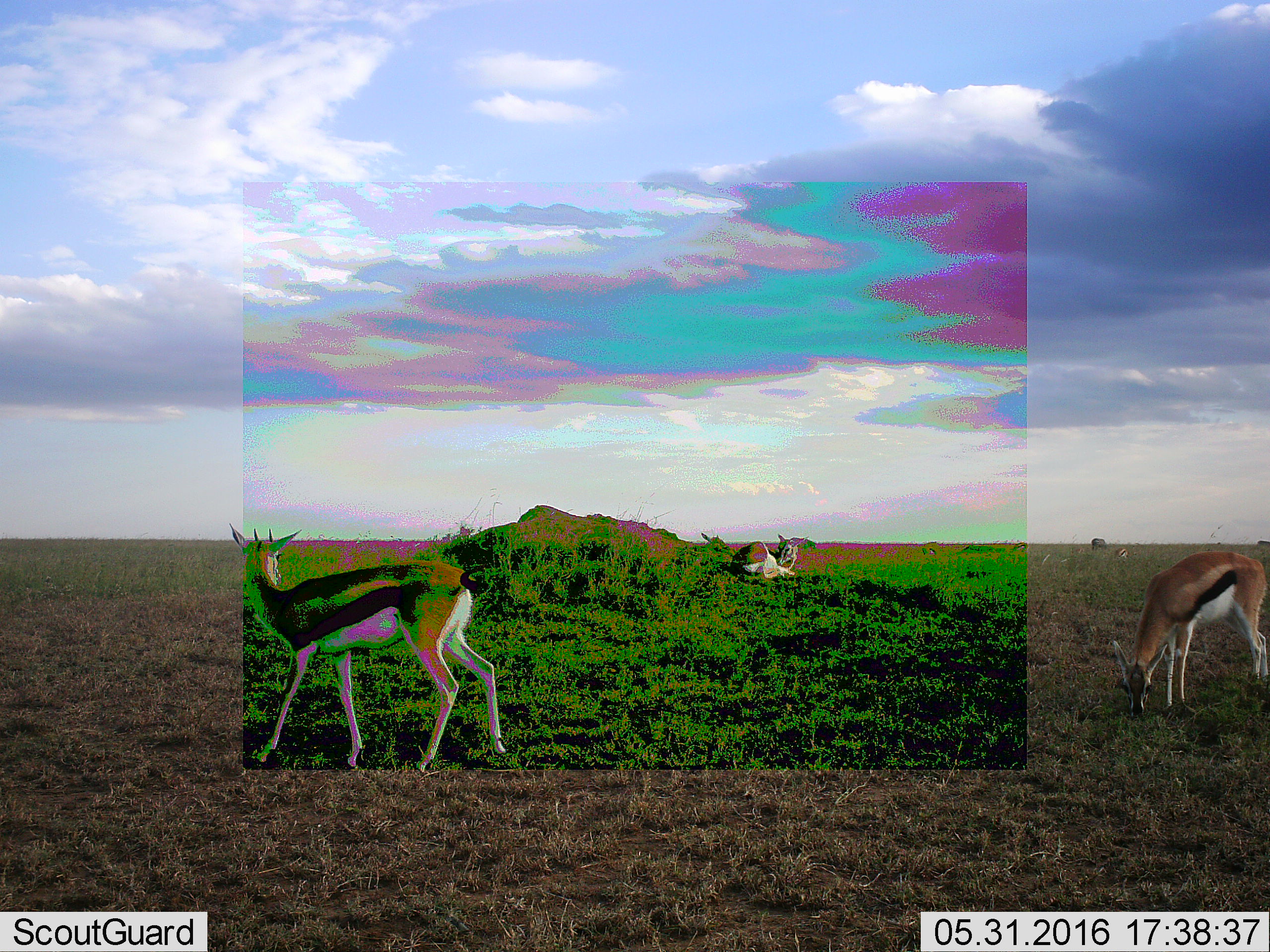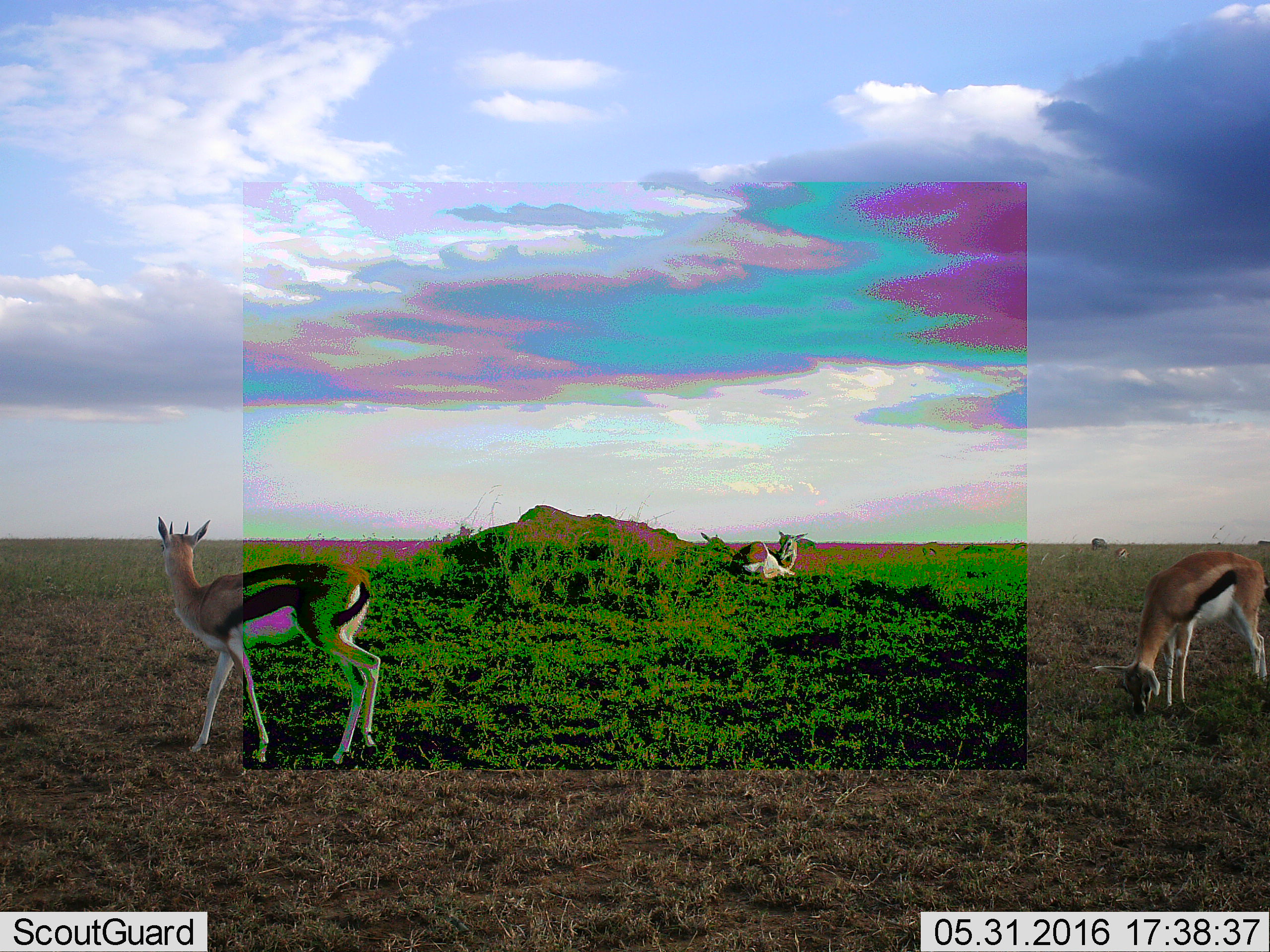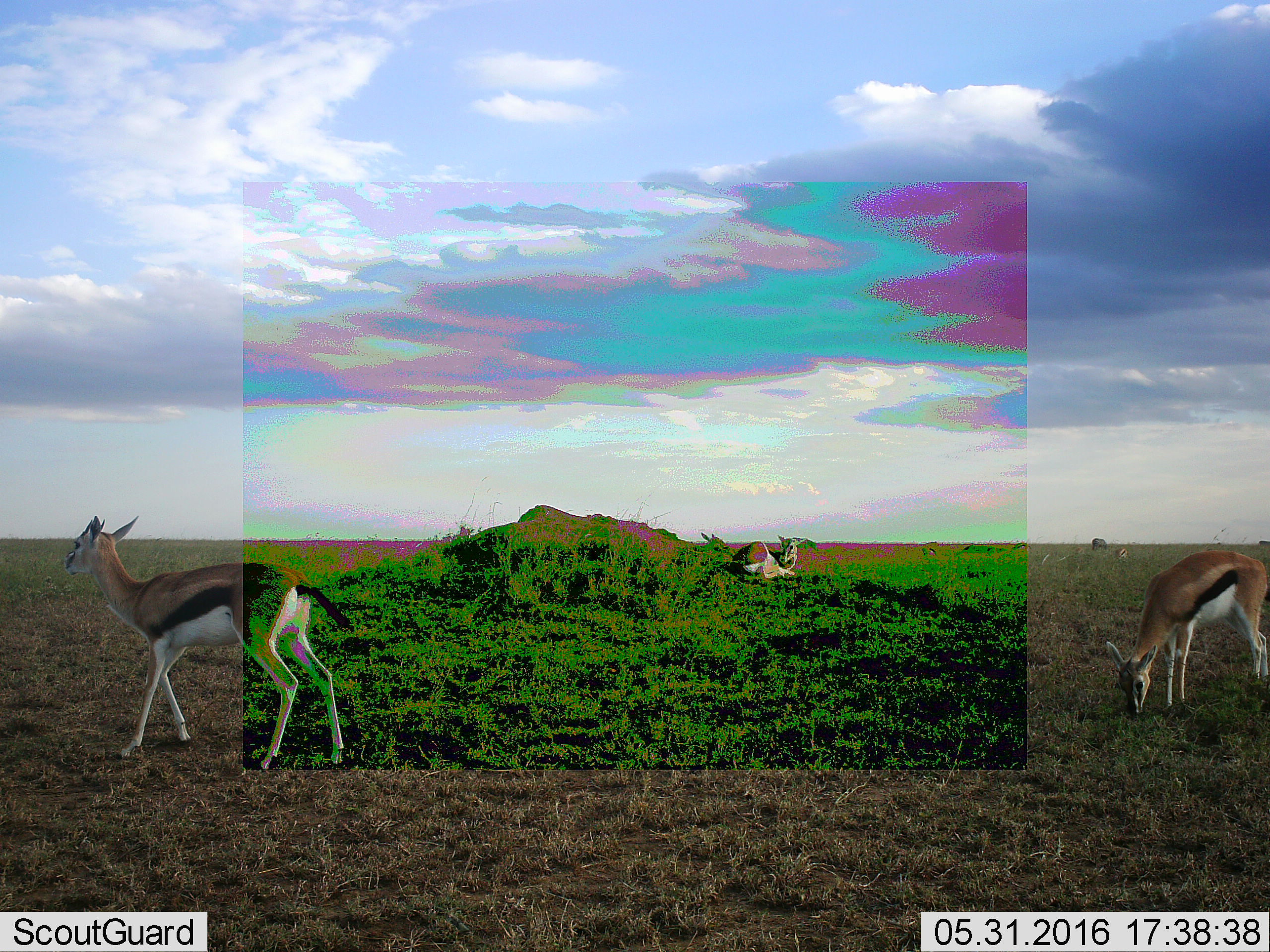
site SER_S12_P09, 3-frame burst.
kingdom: Animalia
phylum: Chordata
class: Mammalia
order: Artiodactyla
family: Bovidae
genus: Eudorcas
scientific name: Eudorcas thomsonii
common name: thomson's gazelle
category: gazellethomsons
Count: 5.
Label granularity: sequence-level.